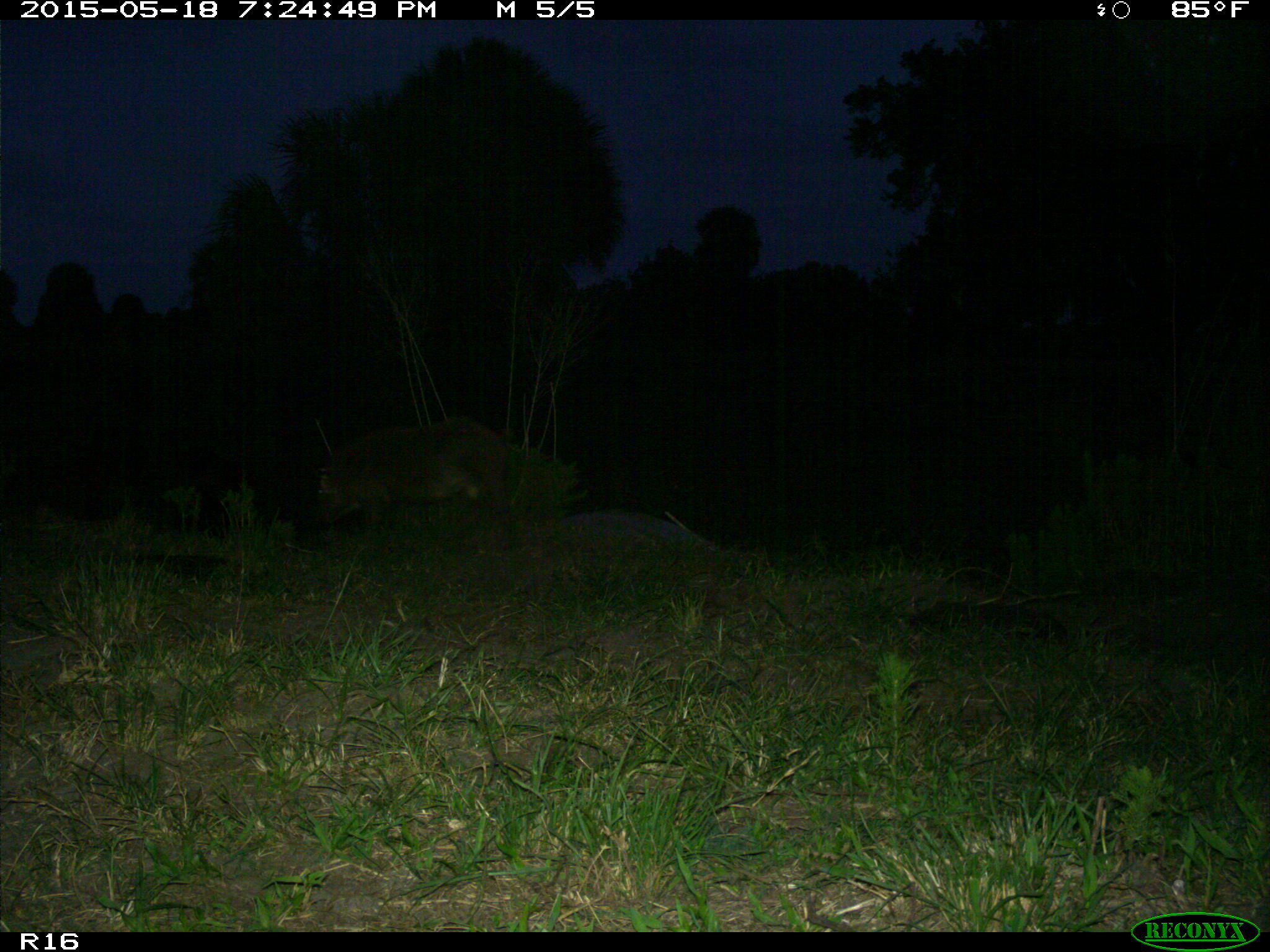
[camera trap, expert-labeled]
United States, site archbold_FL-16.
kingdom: Animalia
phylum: Chordata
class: Mammalia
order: Artiodactyla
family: Suidae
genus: Sus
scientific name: Sus scrofa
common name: wild boar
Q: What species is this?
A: Sus scrofa (wild boar).